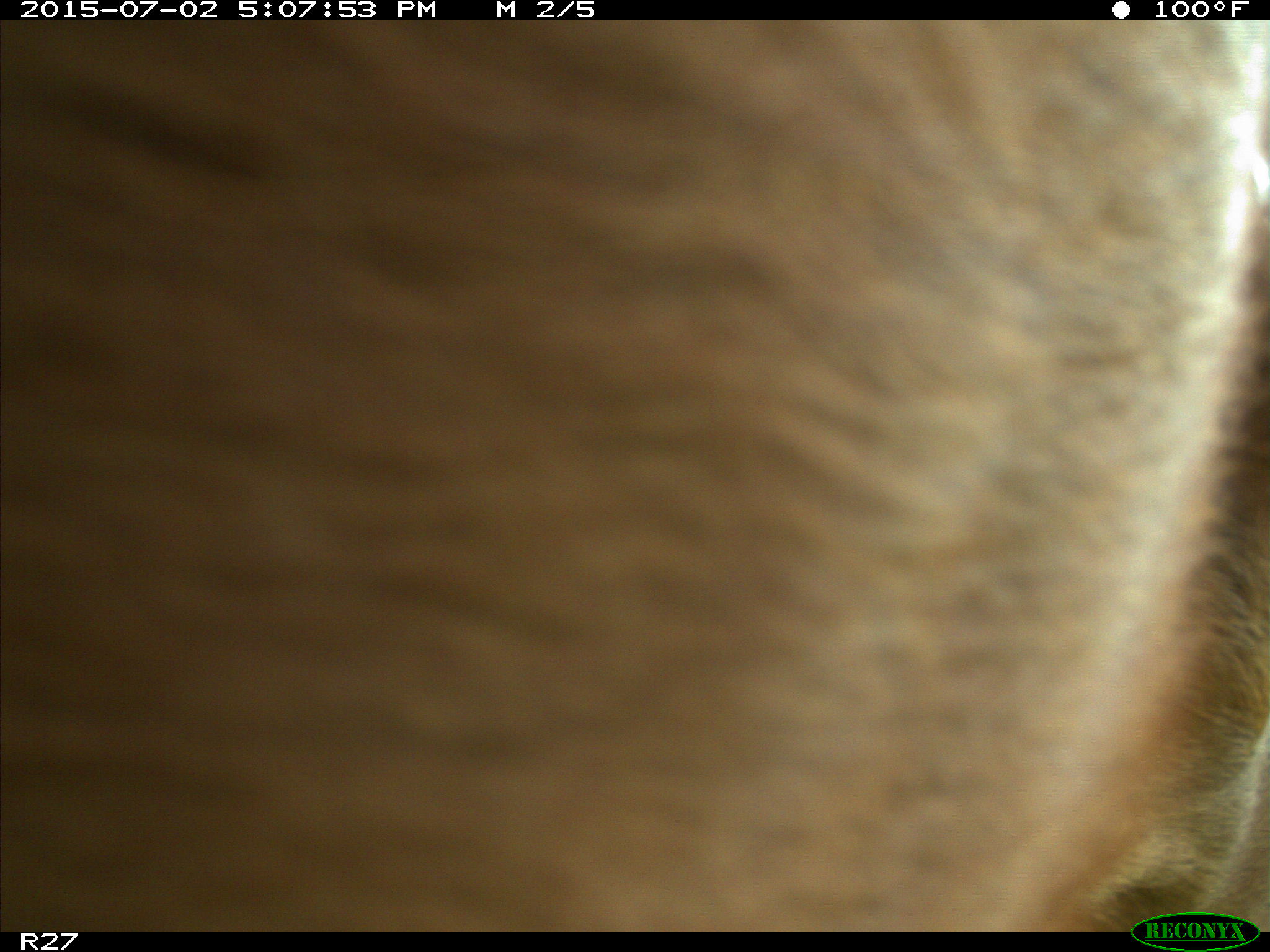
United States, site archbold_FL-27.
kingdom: Animalia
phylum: Chordata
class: Mammalia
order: Artiodactyla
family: Bovidae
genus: Bos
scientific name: Bos taurus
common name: domestic cow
Bos taurus (domestic cow).